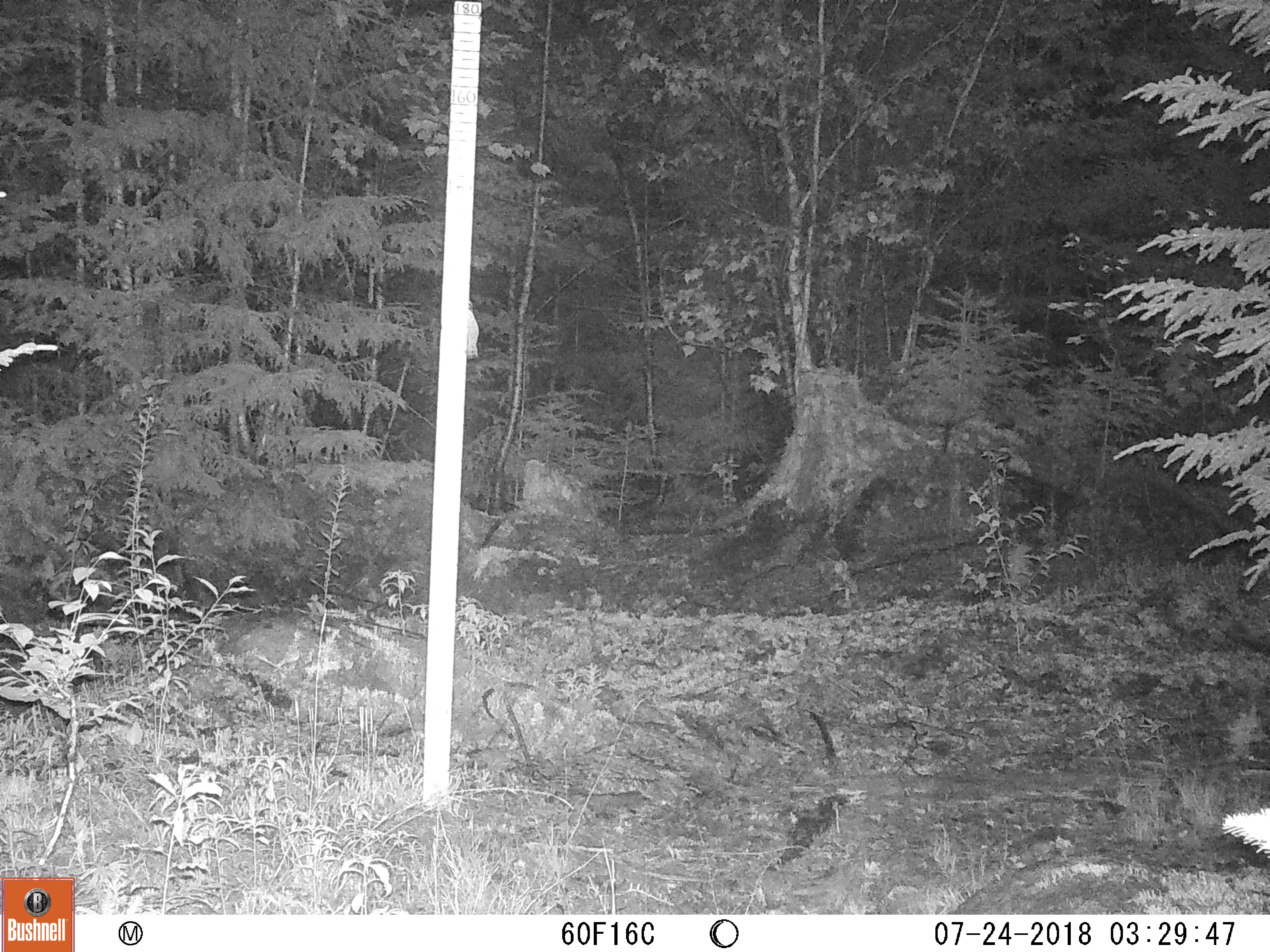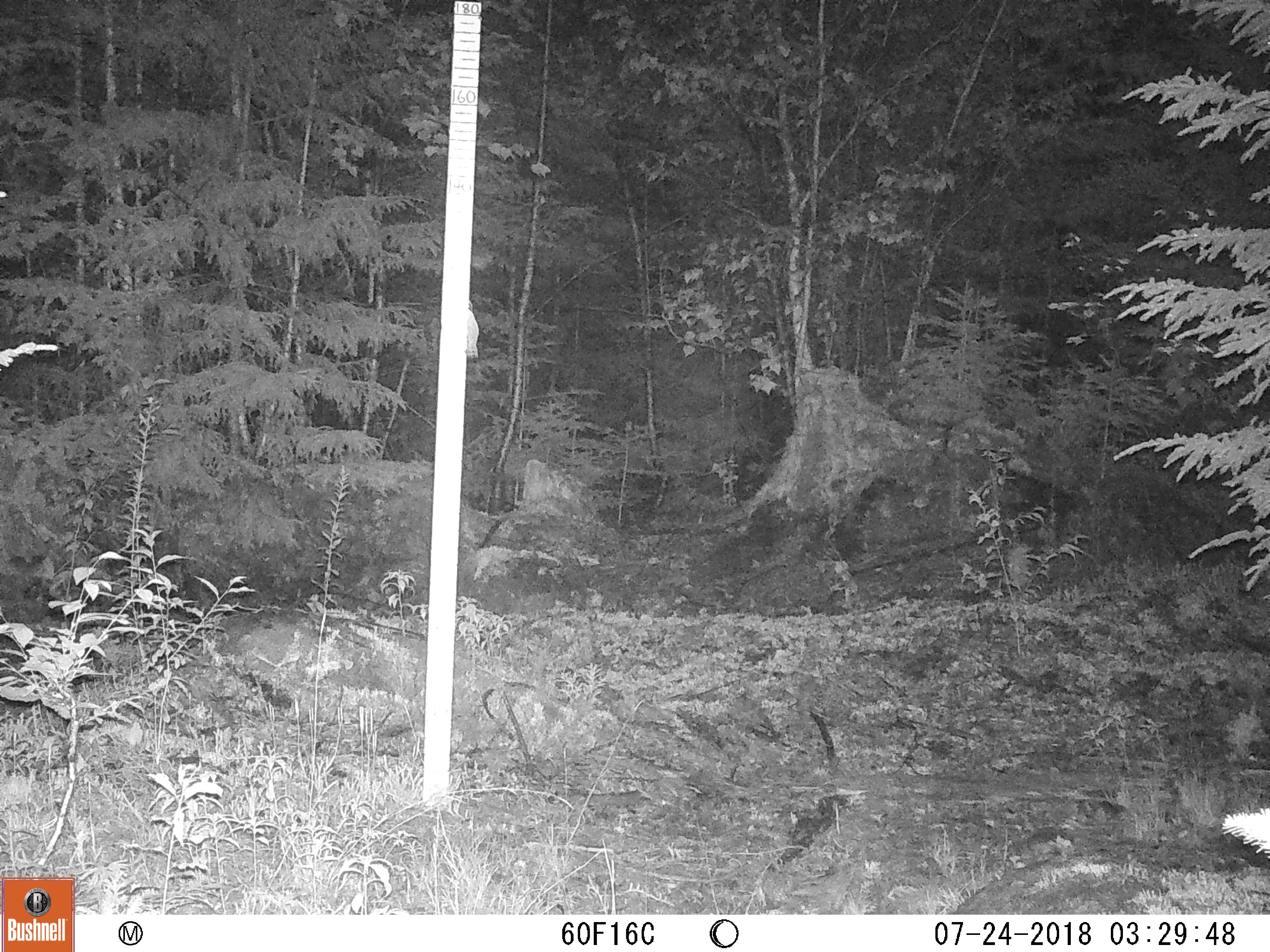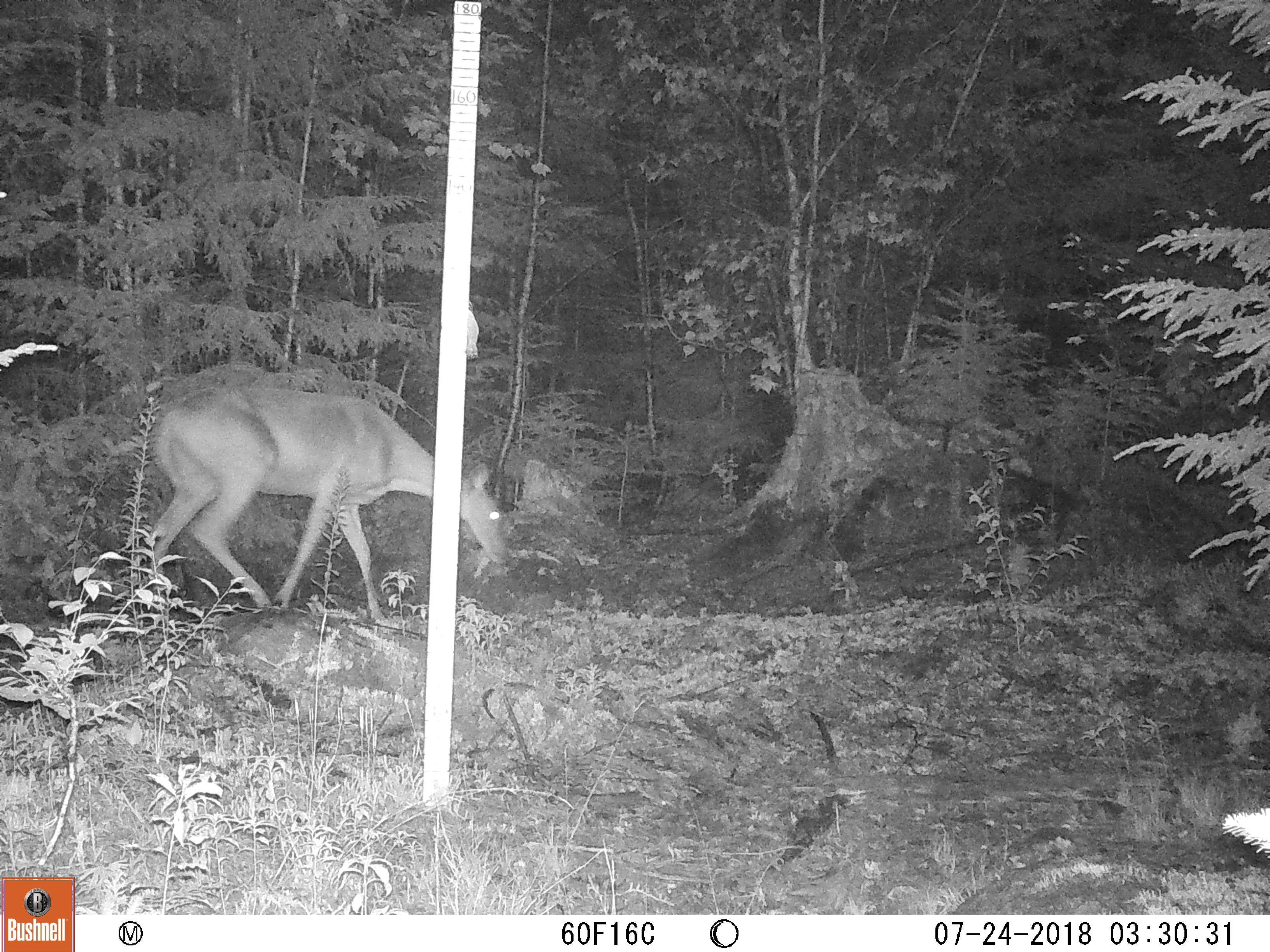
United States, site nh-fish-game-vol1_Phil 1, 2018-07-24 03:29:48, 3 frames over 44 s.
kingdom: Animalia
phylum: Chordata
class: Mammalia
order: Artiodactyla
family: Cervidae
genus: Odocoileus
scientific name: Odocoileus virginianus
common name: white-tailed deer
White-tailed deer (Odocoileus virginianus).